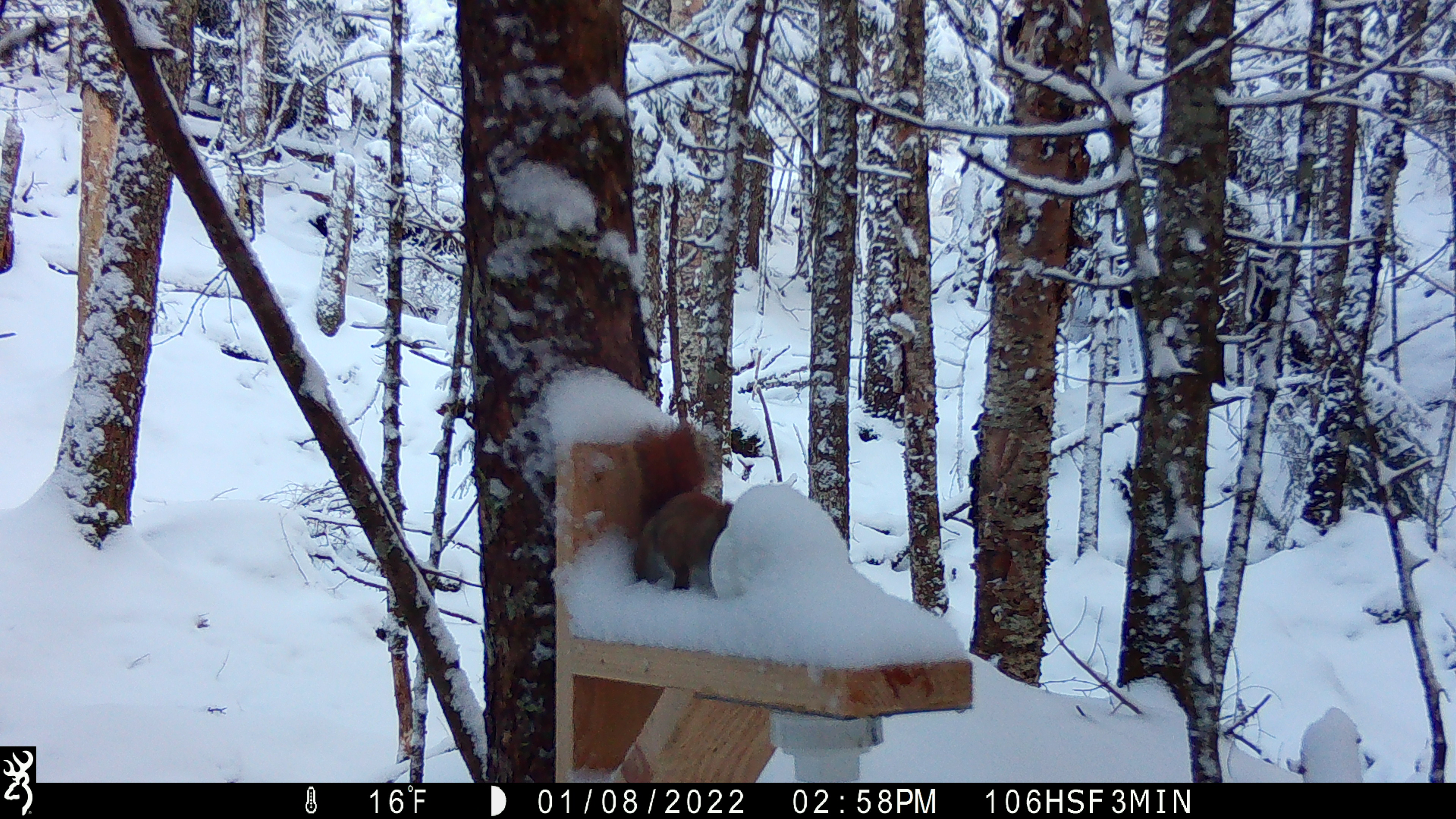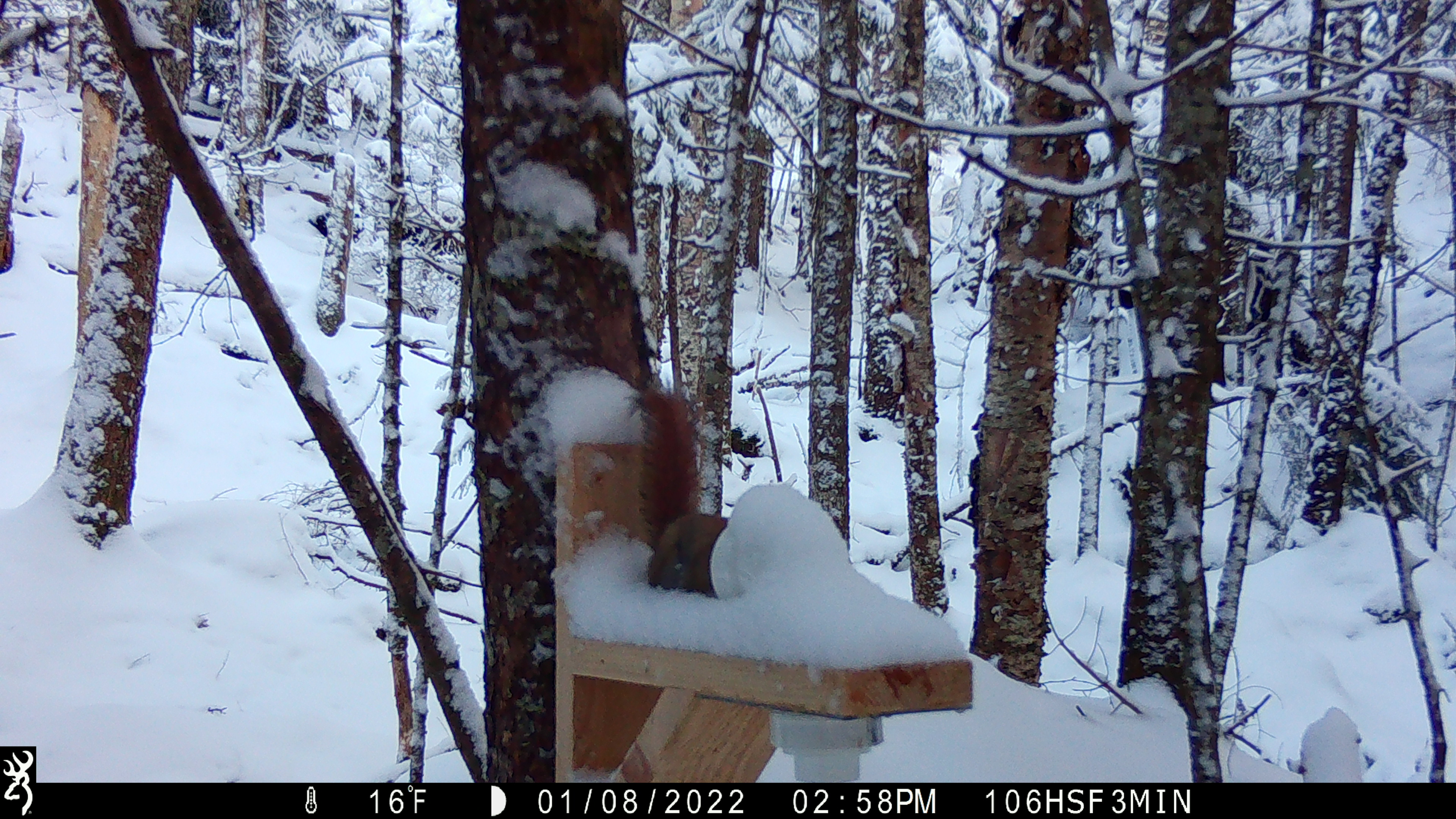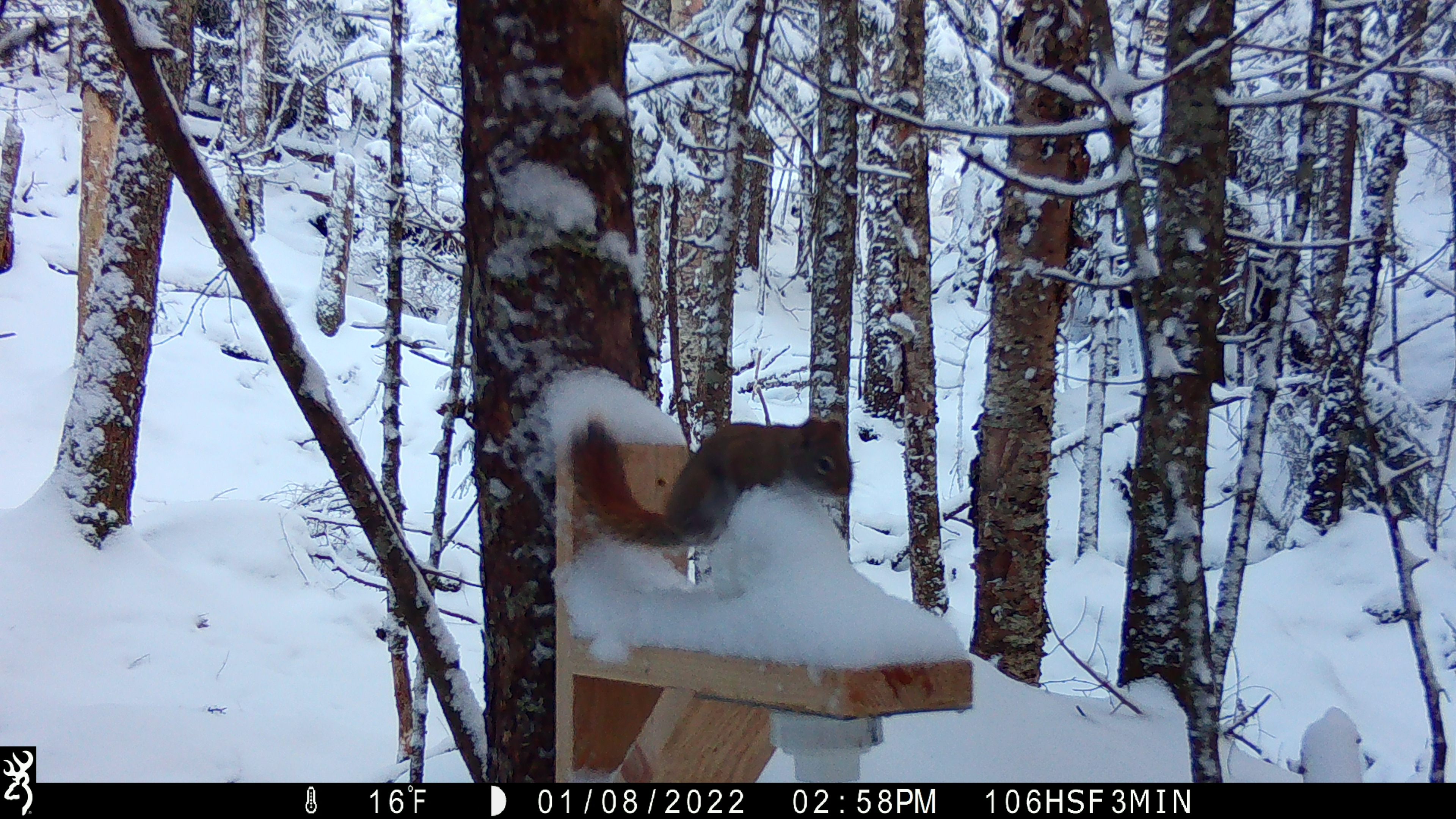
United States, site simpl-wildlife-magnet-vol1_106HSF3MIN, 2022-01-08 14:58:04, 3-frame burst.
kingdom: Animalia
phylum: Chordata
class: Mammalia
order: Rodentia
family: Sciuridae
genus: Tamiasciurus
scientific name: Tamiasciurus hudsonicus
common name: red squirrel